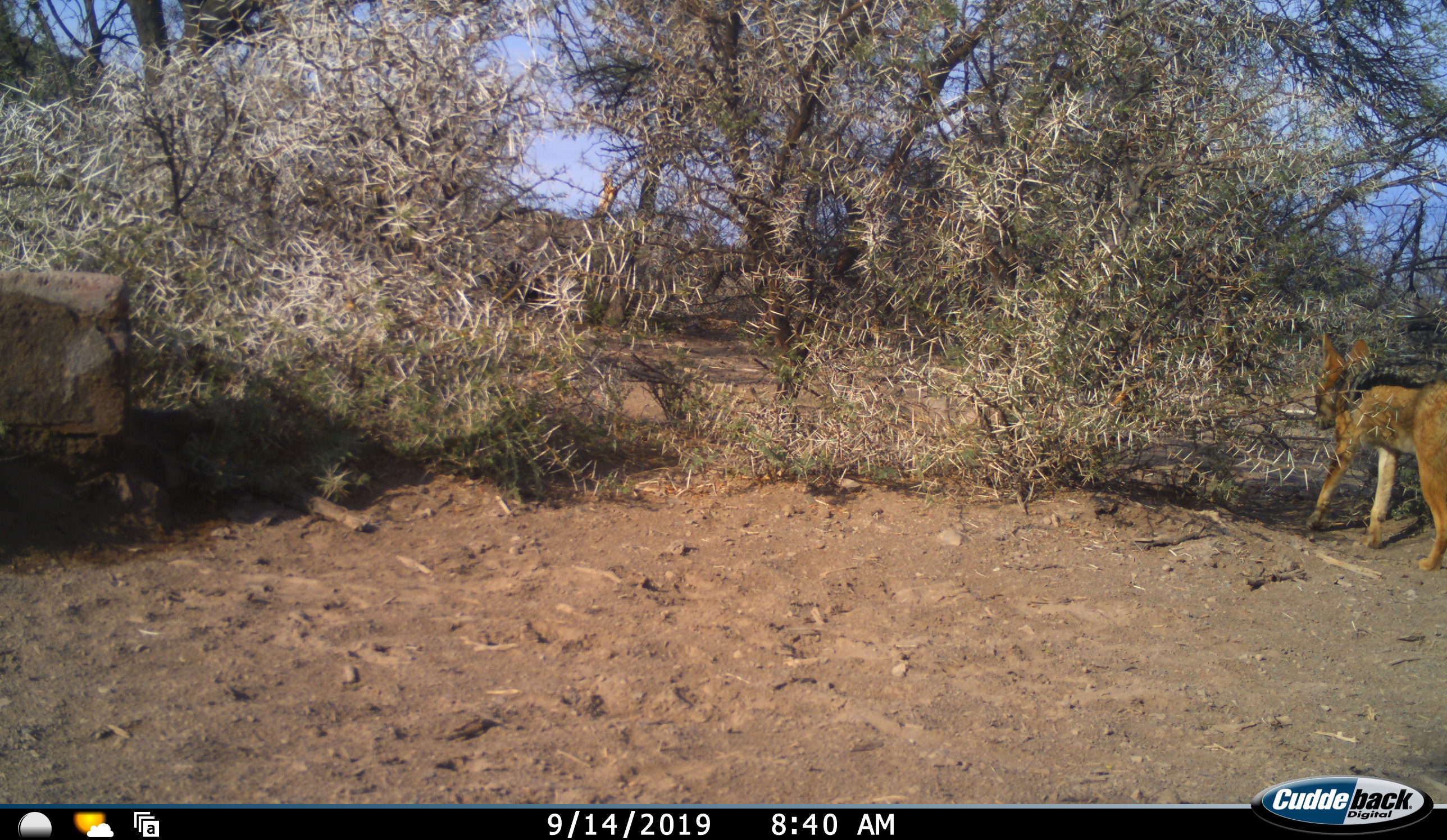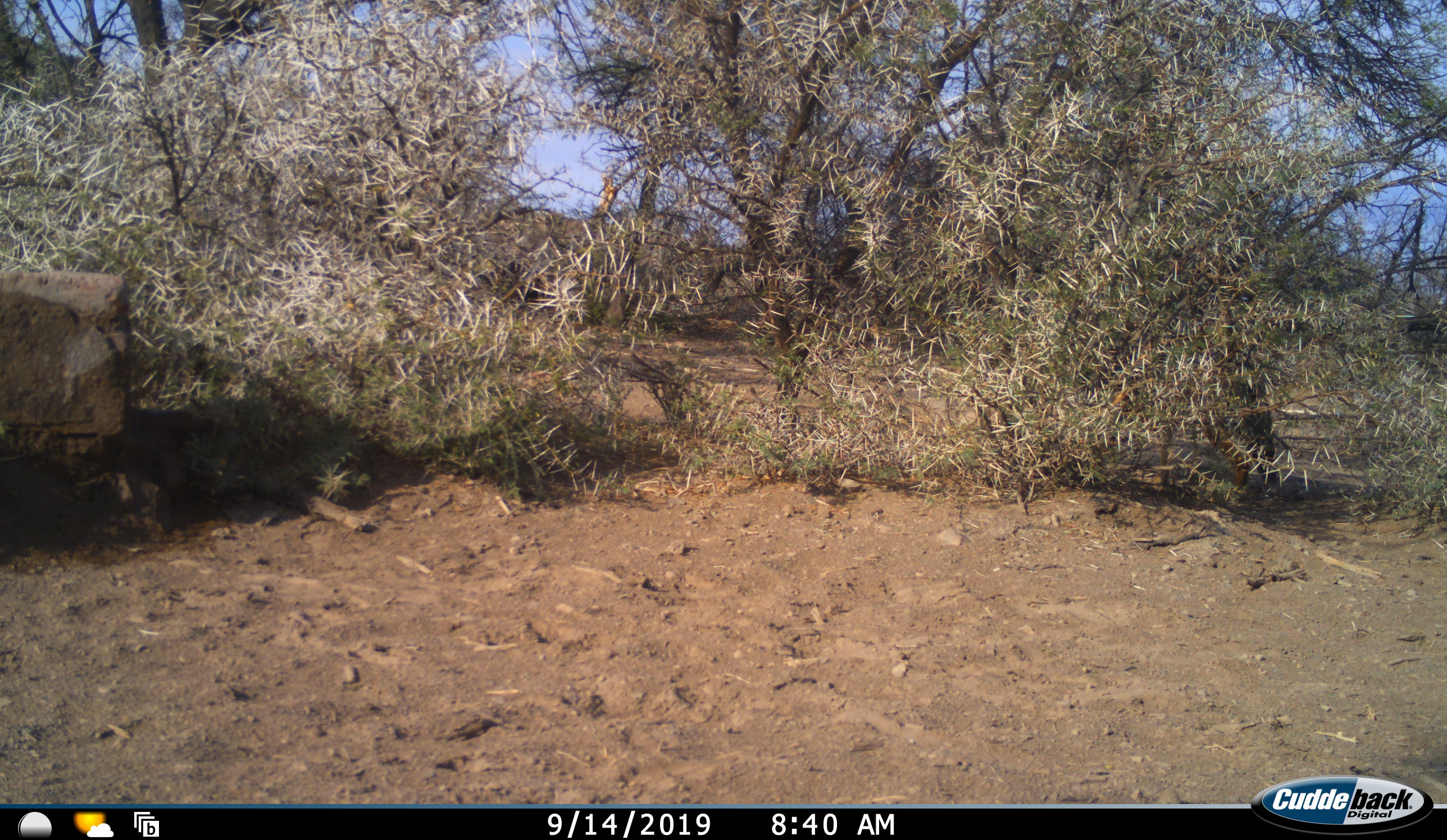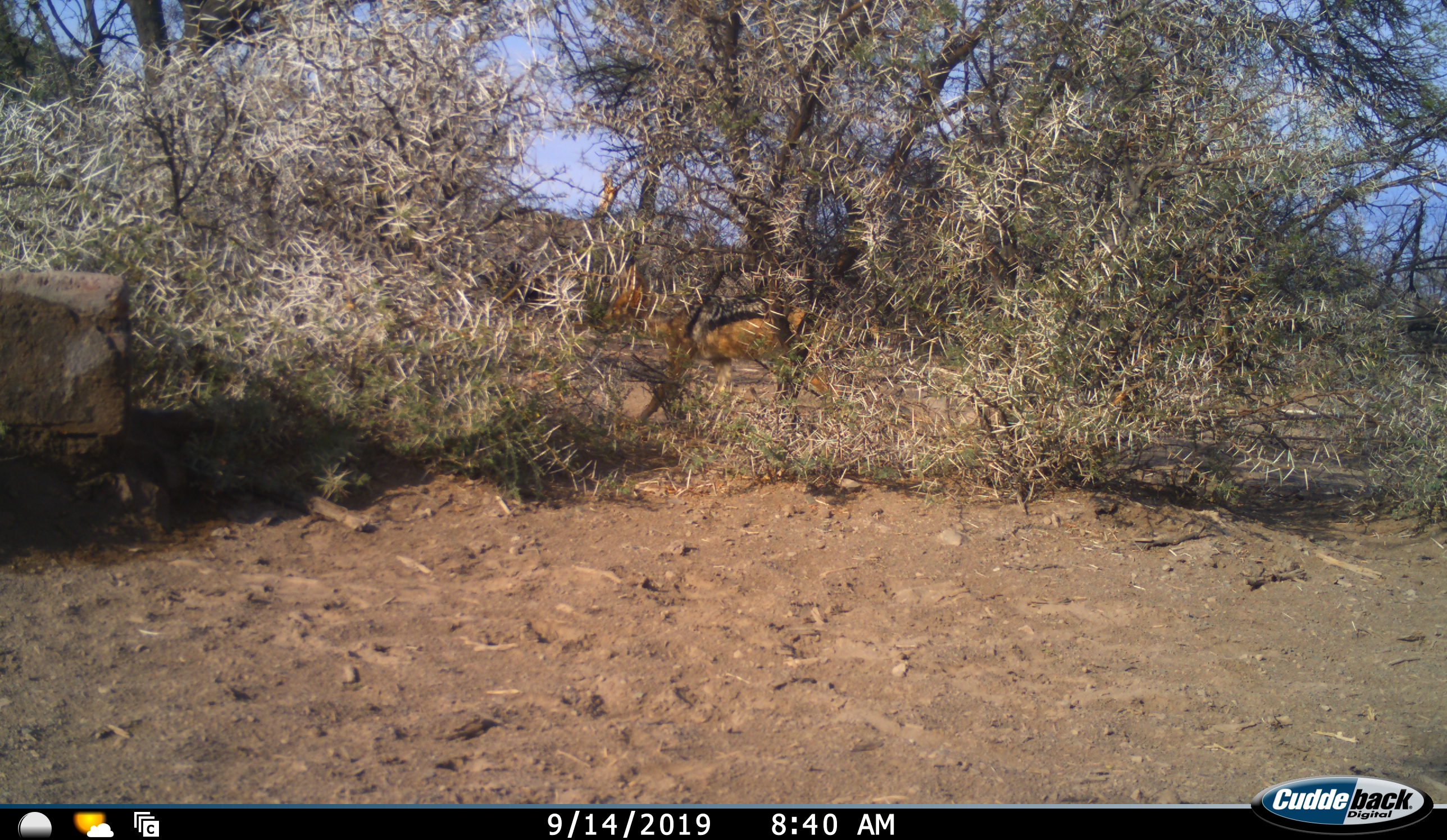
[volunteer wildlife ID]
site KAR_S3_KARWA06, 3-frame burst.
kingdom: Animalia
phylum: Chordata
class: Mammalia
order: Carnivora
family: Canidae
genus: Lupulella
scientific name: Lupulella mesomelas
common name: black-backed jackal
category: jackalblackbacked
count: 1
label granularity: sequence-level